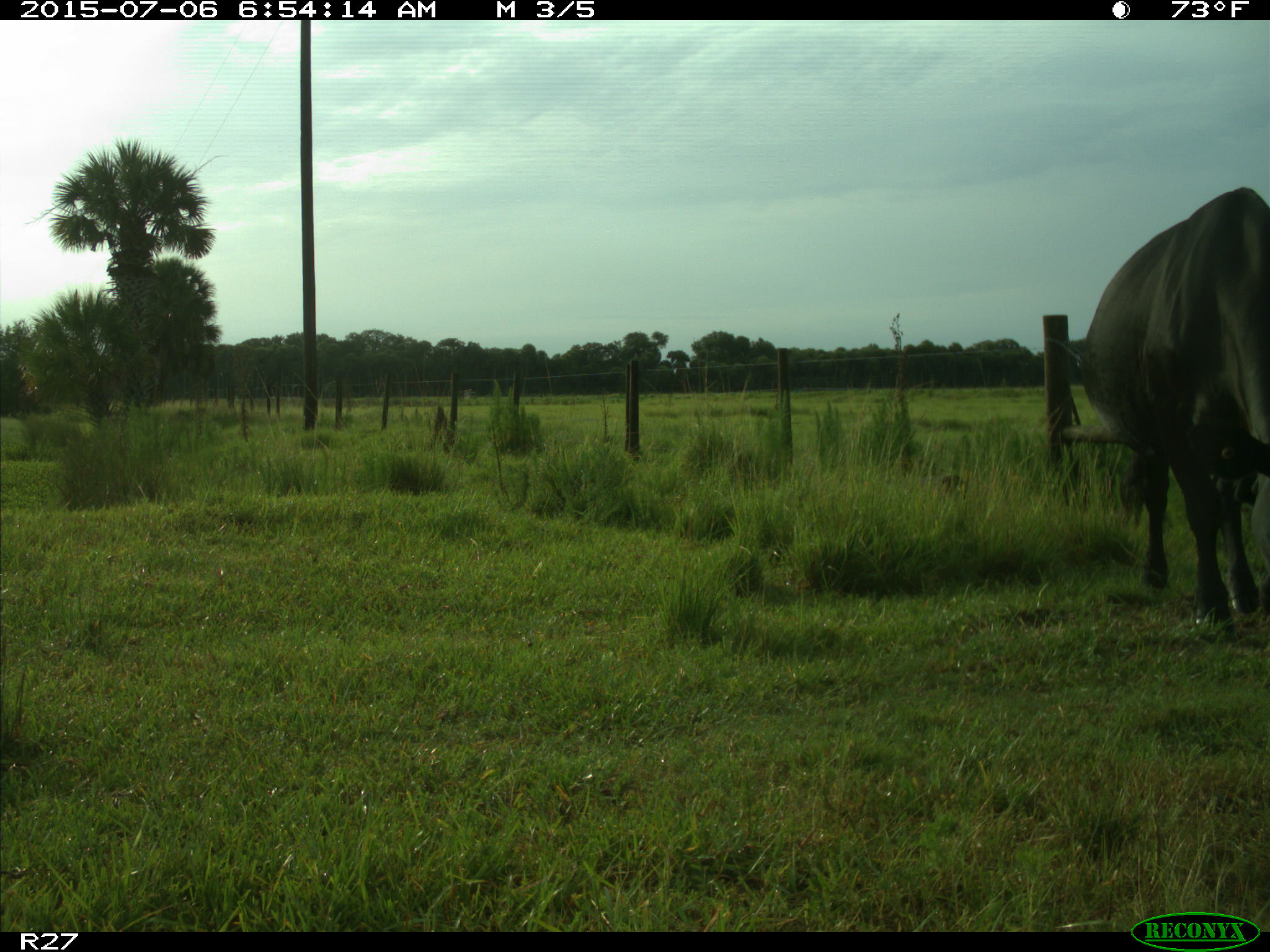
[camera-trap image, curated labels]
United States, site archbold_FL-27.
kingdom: Animalia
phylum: Chordata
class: Mammalia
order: Artiodactyla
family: Bovidae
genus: Bos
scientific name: Bos taurus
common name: domestic cow